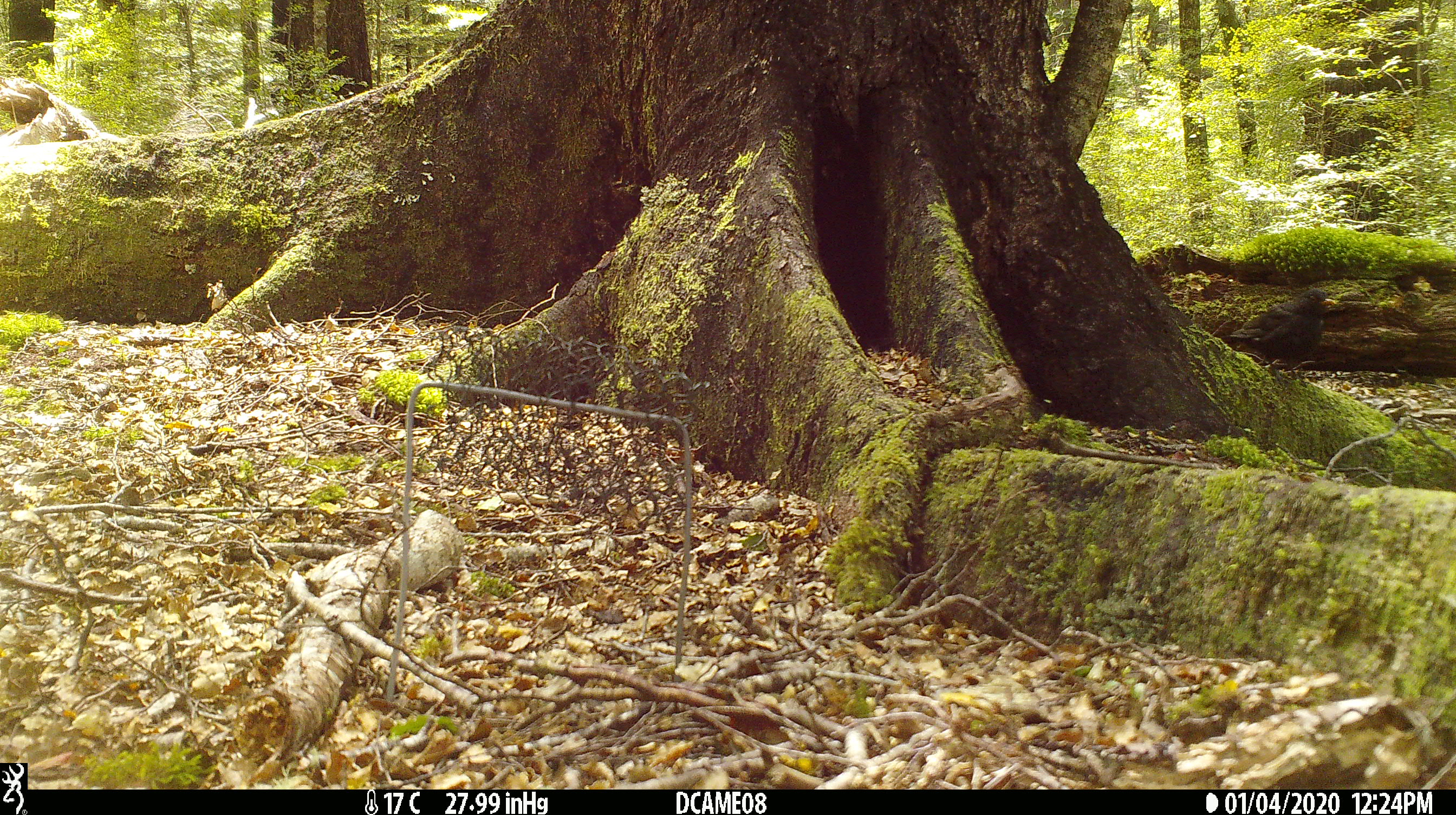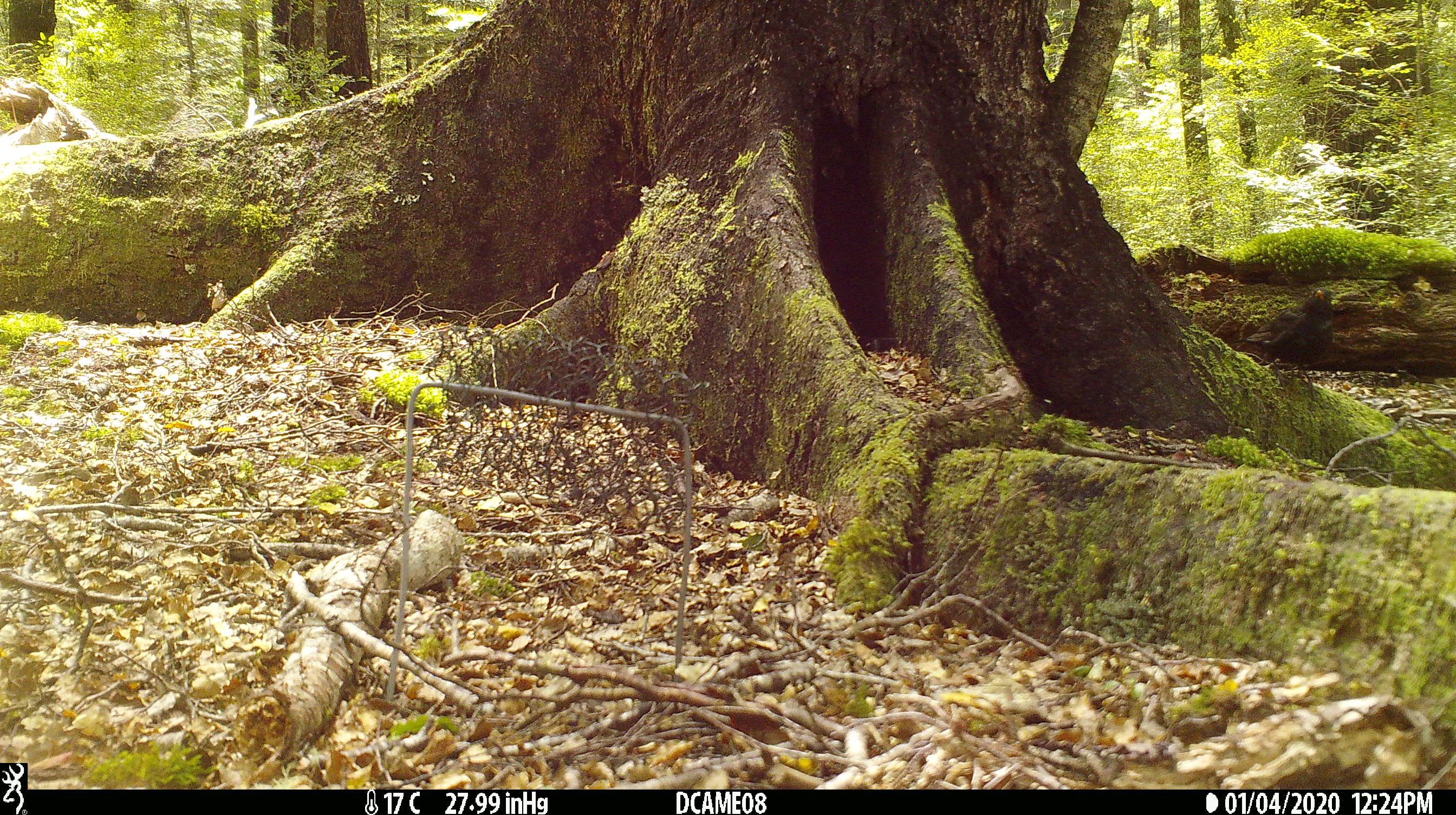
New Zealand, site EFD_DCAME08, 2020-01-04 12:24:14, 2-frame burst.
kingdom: Animalia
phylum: Chordata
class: Aves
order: Passeriformes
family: Turdidae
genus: Turdus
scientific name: Turdus merula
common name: eurasian blackbird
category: blackbird